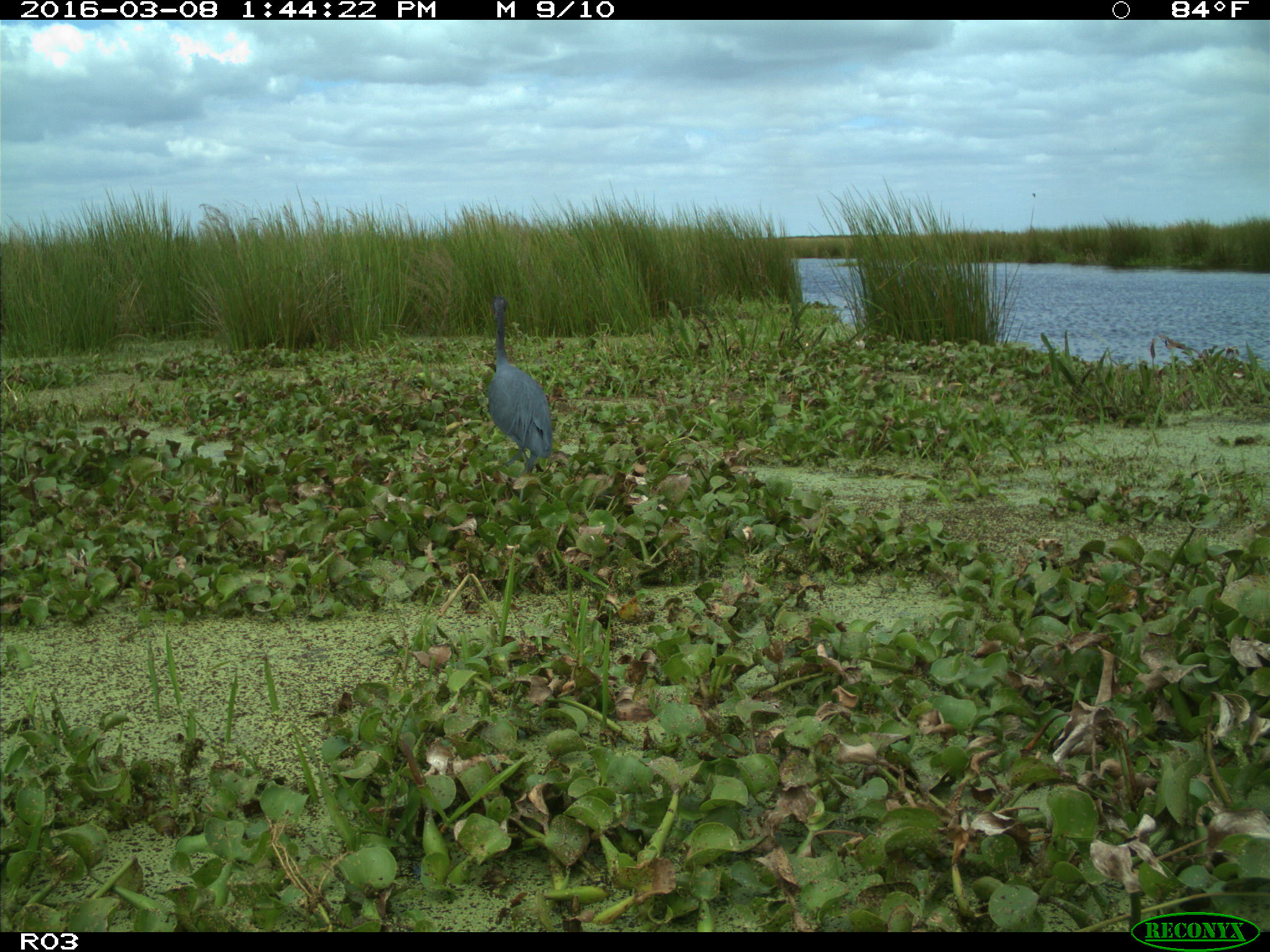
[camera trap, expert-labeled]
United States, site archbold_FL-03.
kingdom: Animalia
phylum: Chordata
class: Aves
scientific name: Aves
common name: birds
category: unidentified bird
Unidentified bird (birds) (Aves).